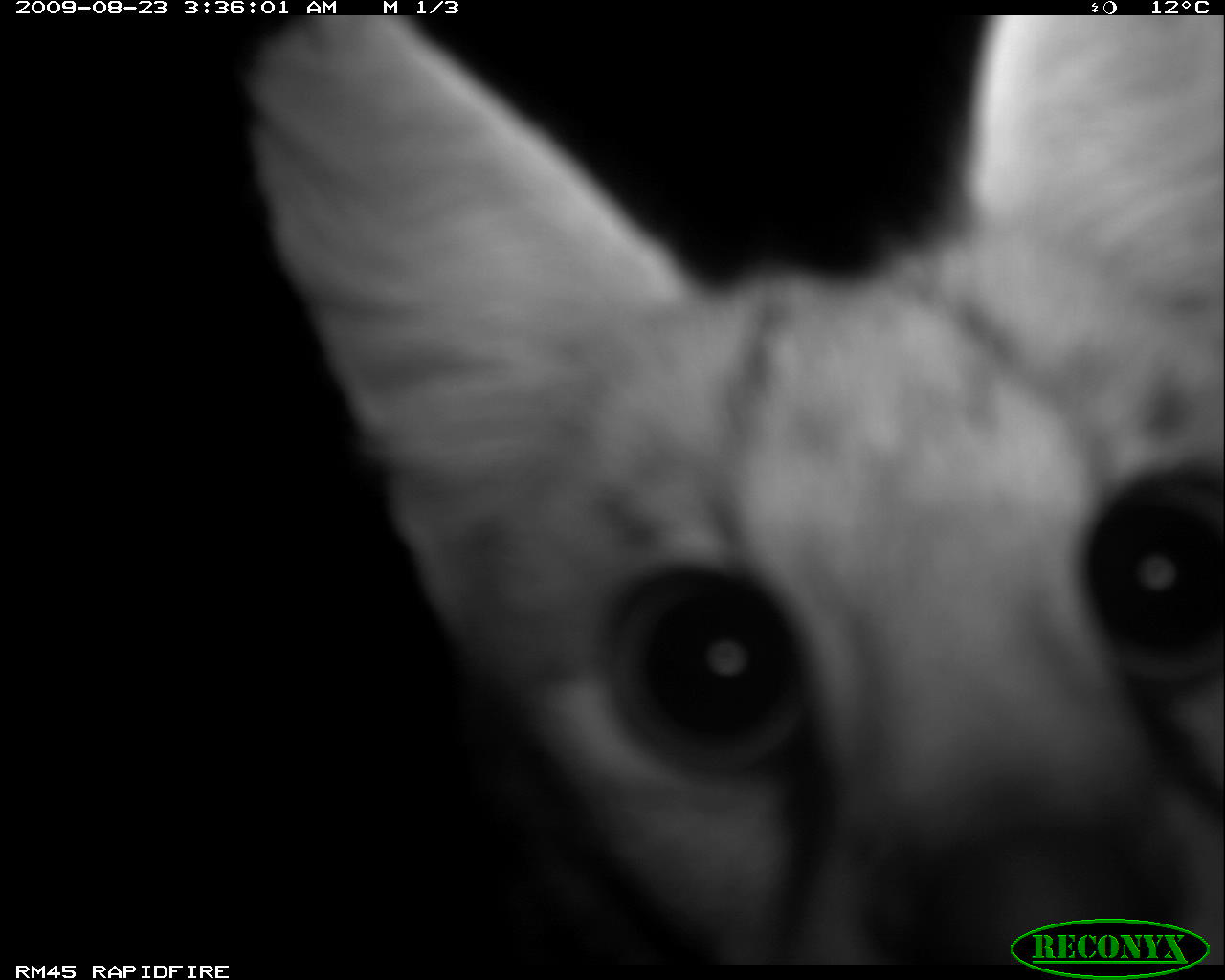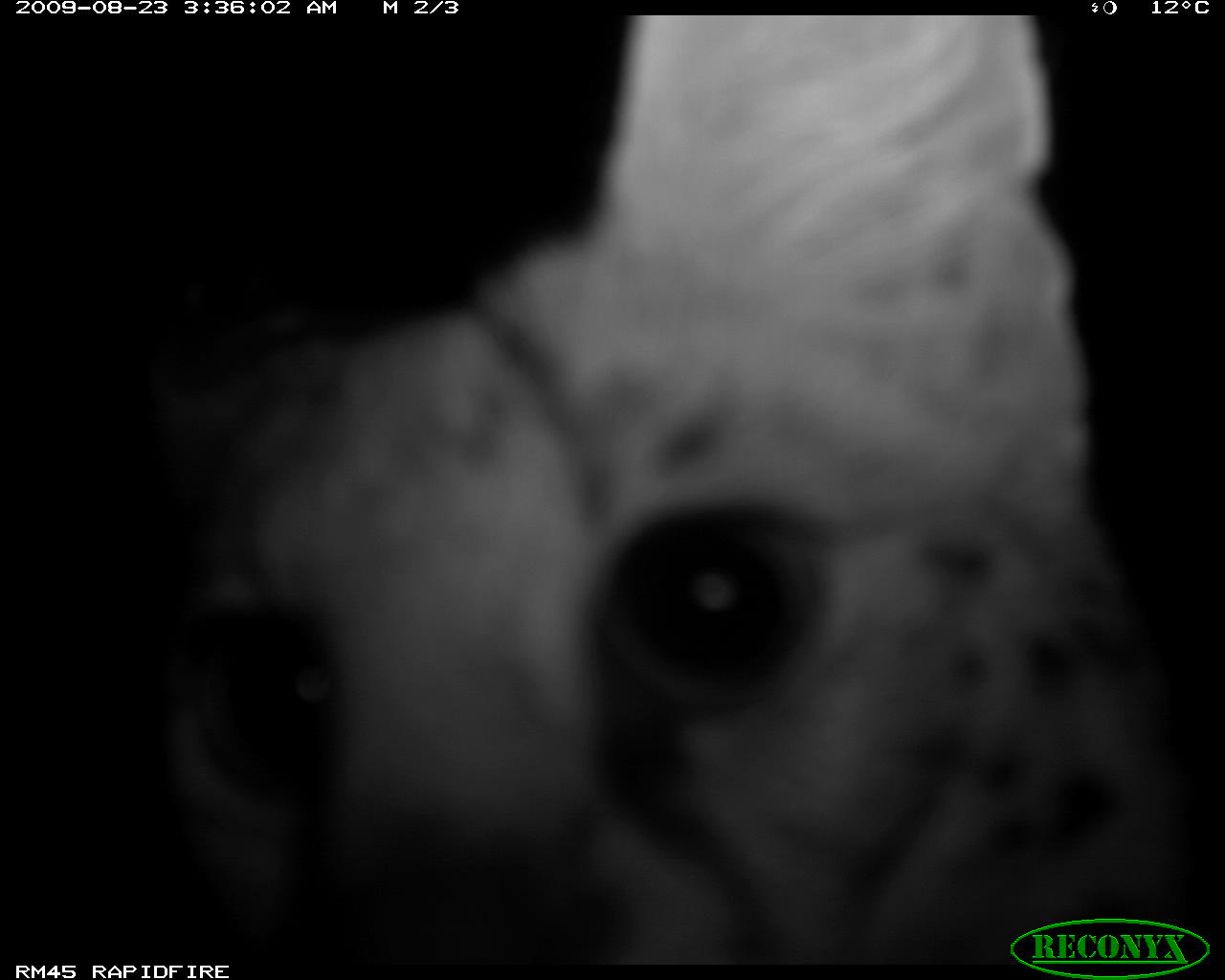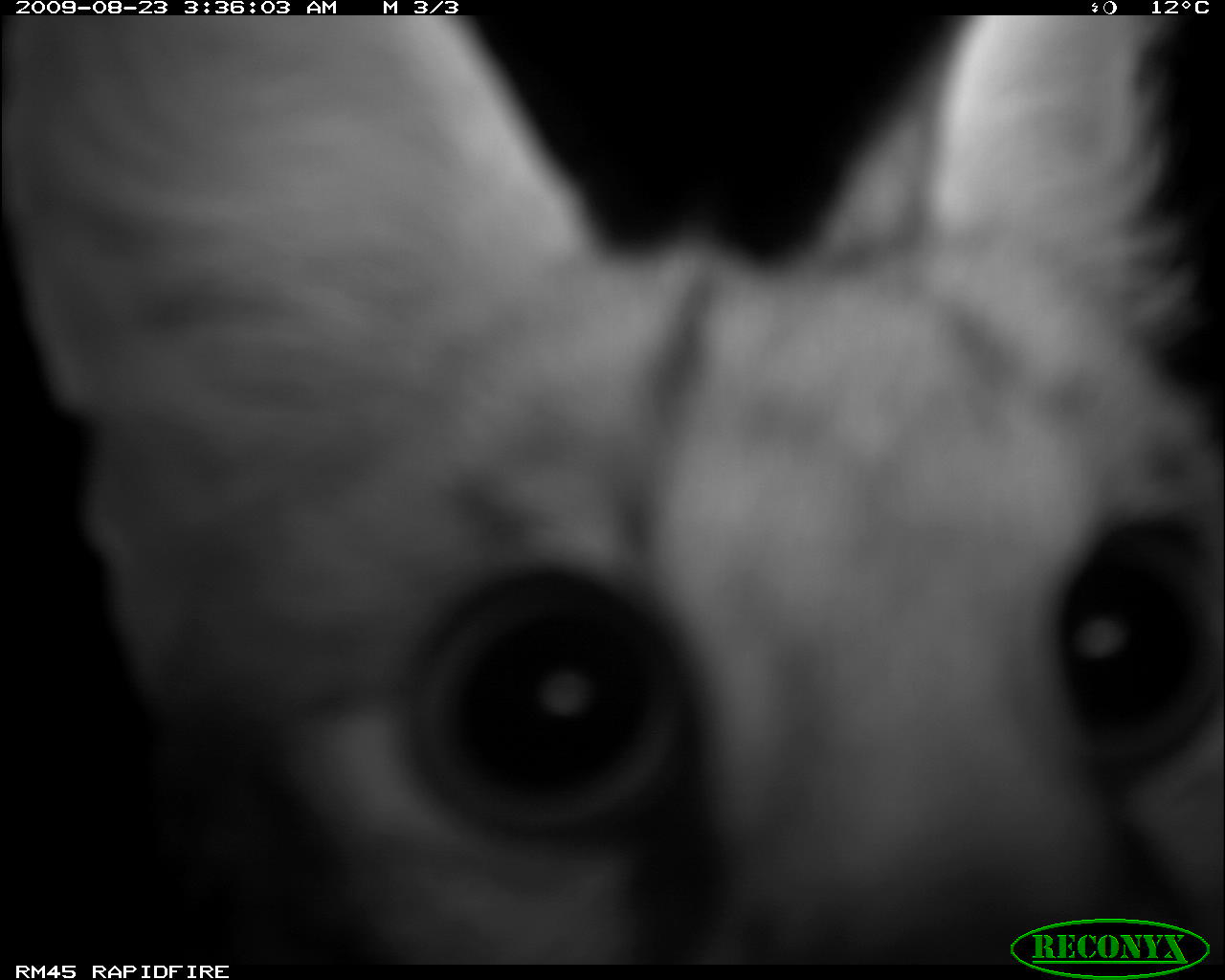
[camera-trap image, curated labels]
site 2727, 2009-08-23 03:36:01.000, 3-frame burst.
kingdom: Animalia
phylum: Chordata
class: Mammalia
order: Carnivora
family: Canidae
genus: Lupulella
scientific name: Lupulella mesomelas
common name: black-backed jackal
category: canis mesomelas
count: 1